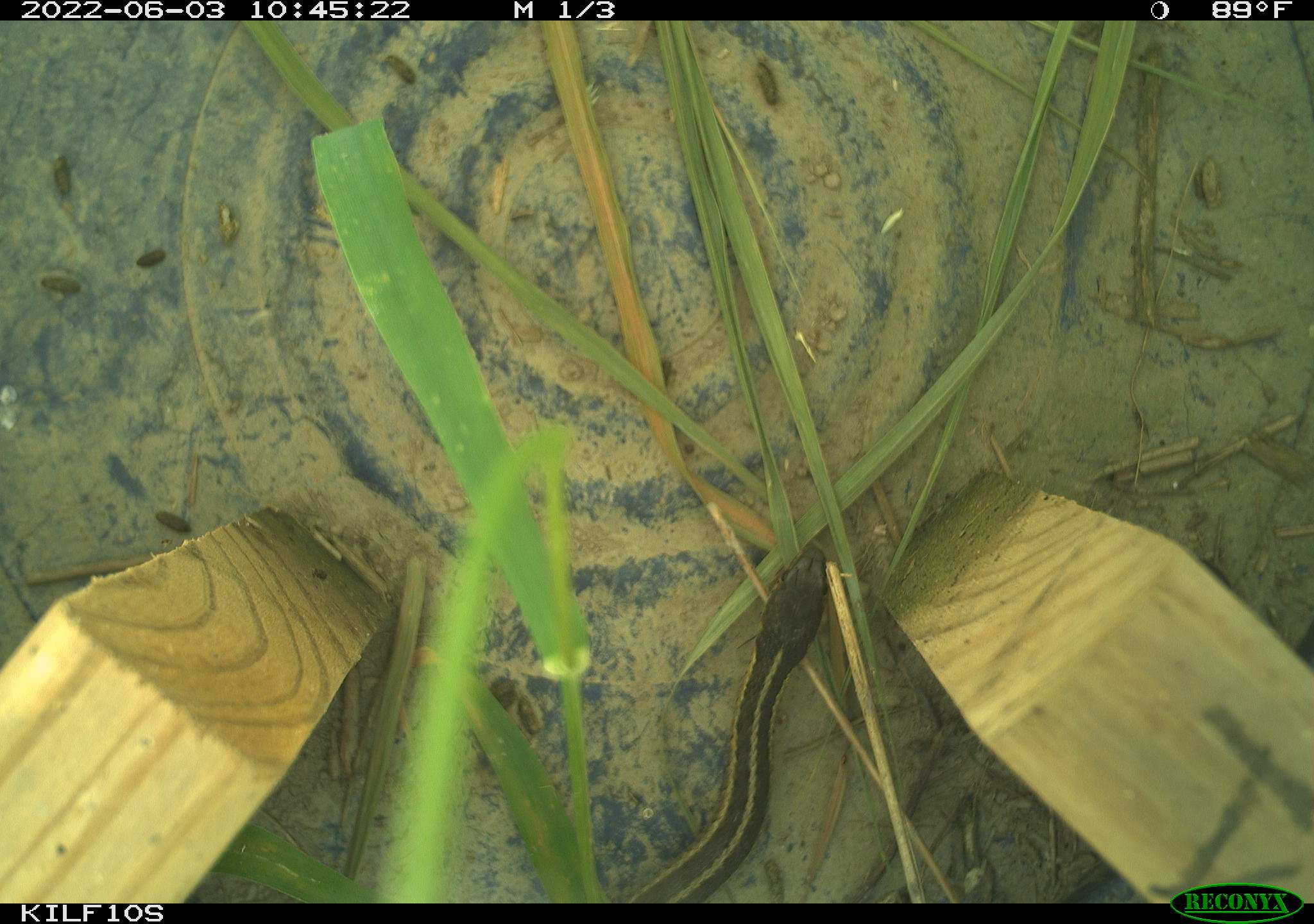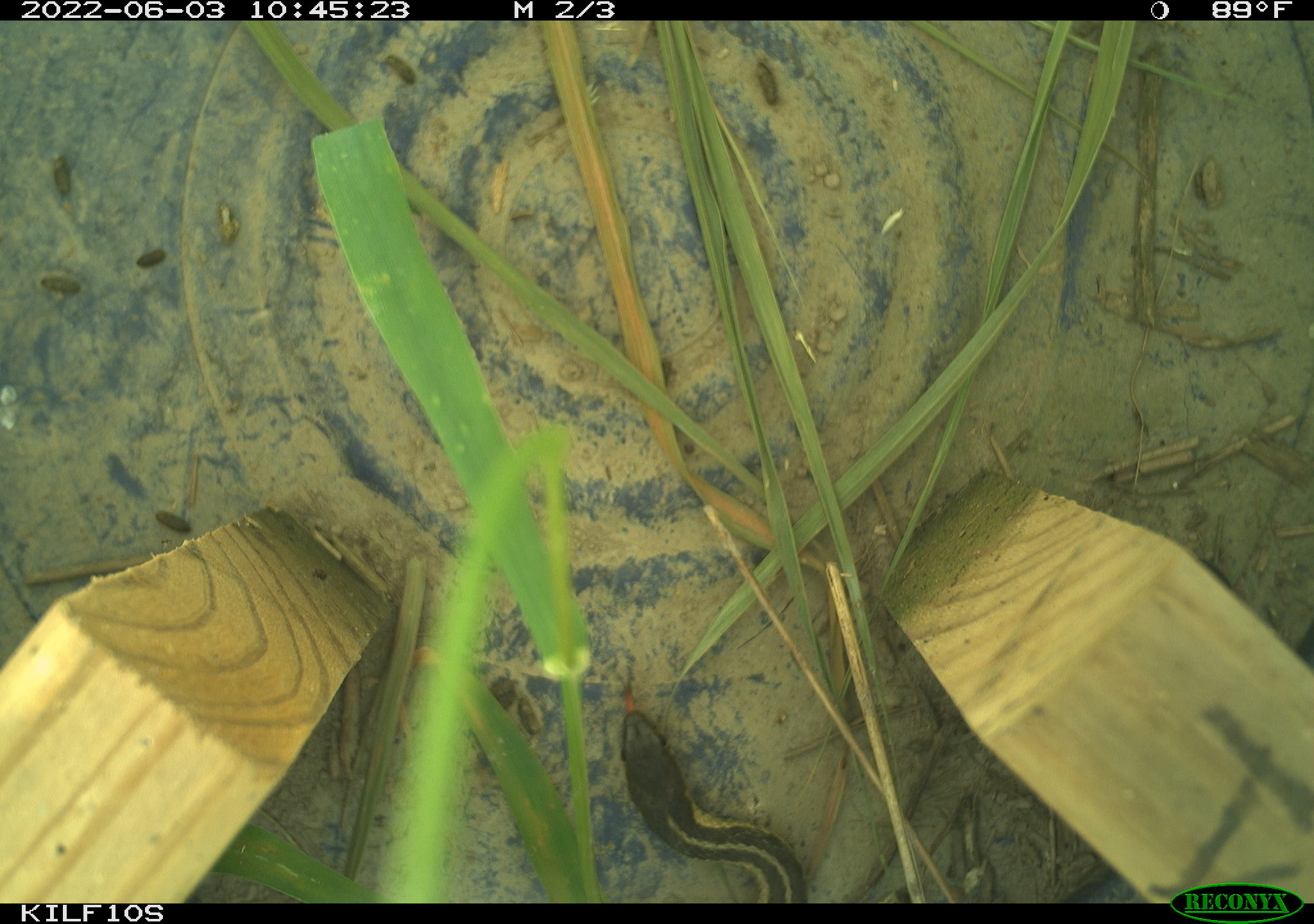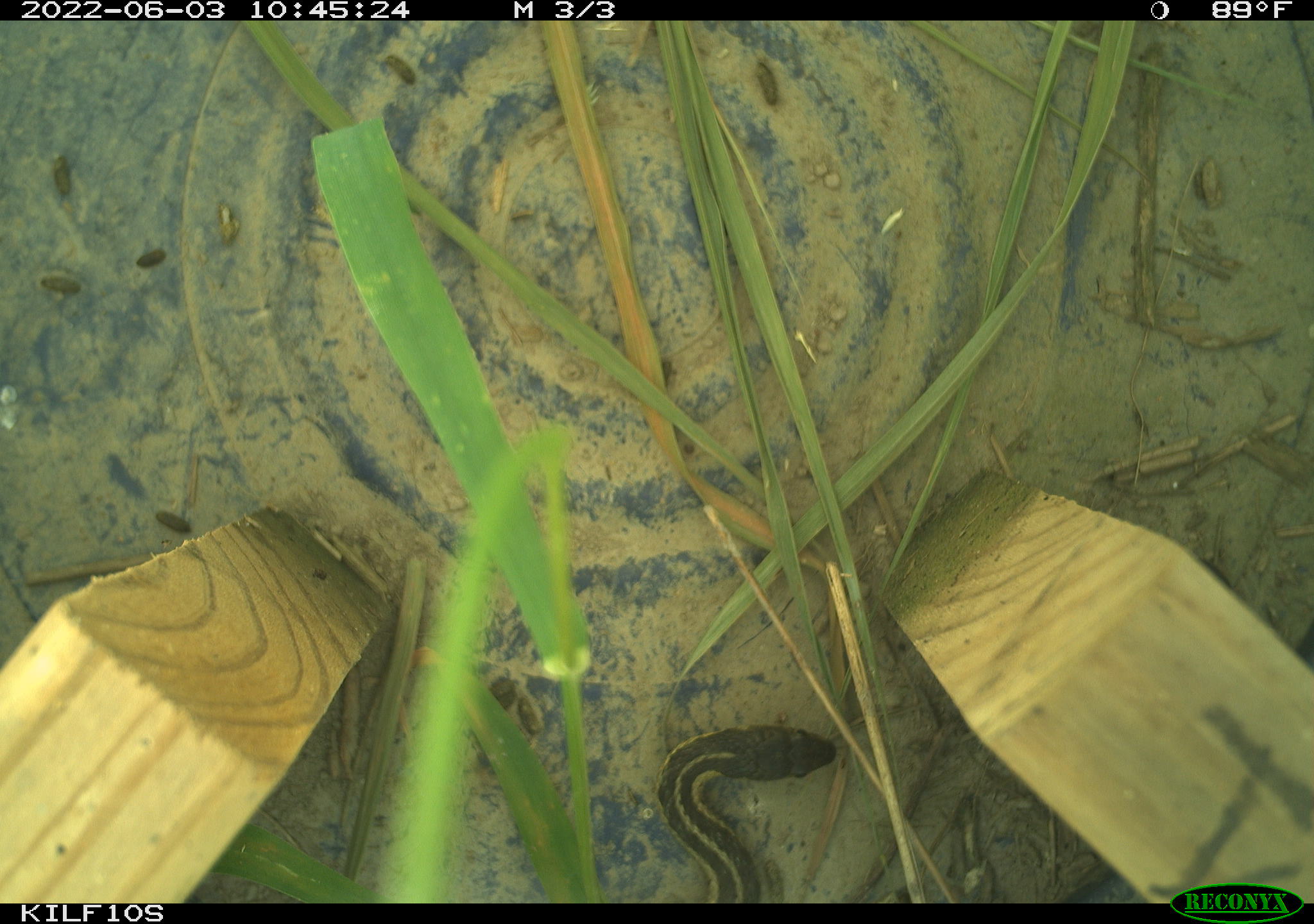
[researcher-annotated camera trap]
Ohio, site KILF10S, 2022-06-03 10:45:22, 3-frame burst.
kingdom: Animalia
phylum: Chordata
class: Reptilia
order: Squamata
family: Colubridae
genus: Thamnophis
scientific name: Thamnophis sirtalis sirtalis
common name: eastern gartersnake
Eastern gartersnake (Thamnophis sirtalis sirtalis).